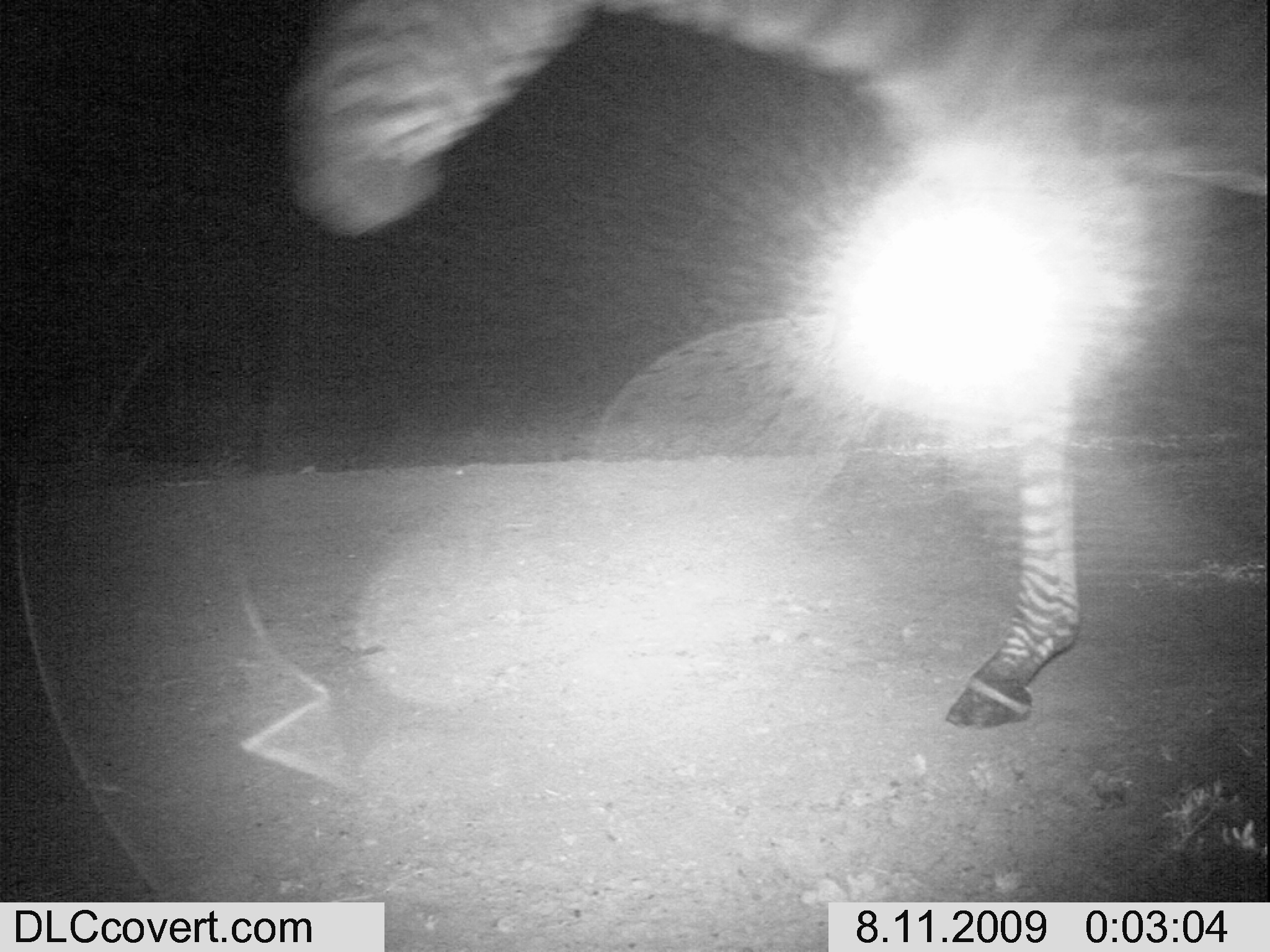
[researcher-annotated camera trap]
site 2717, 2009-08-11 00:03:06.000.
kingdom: Animalia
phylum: Chordata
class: Mammalia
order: Perissodactyla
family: Equidae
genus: Equus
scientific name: Equus quagga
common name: plains zebra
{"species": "Equus quagga (plains zebra)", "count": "1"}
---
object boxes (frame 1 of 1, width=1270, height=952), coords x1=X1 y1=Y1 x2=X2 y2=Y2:
equus quagga: x1=276 y1=0 x2=1270 y2=732